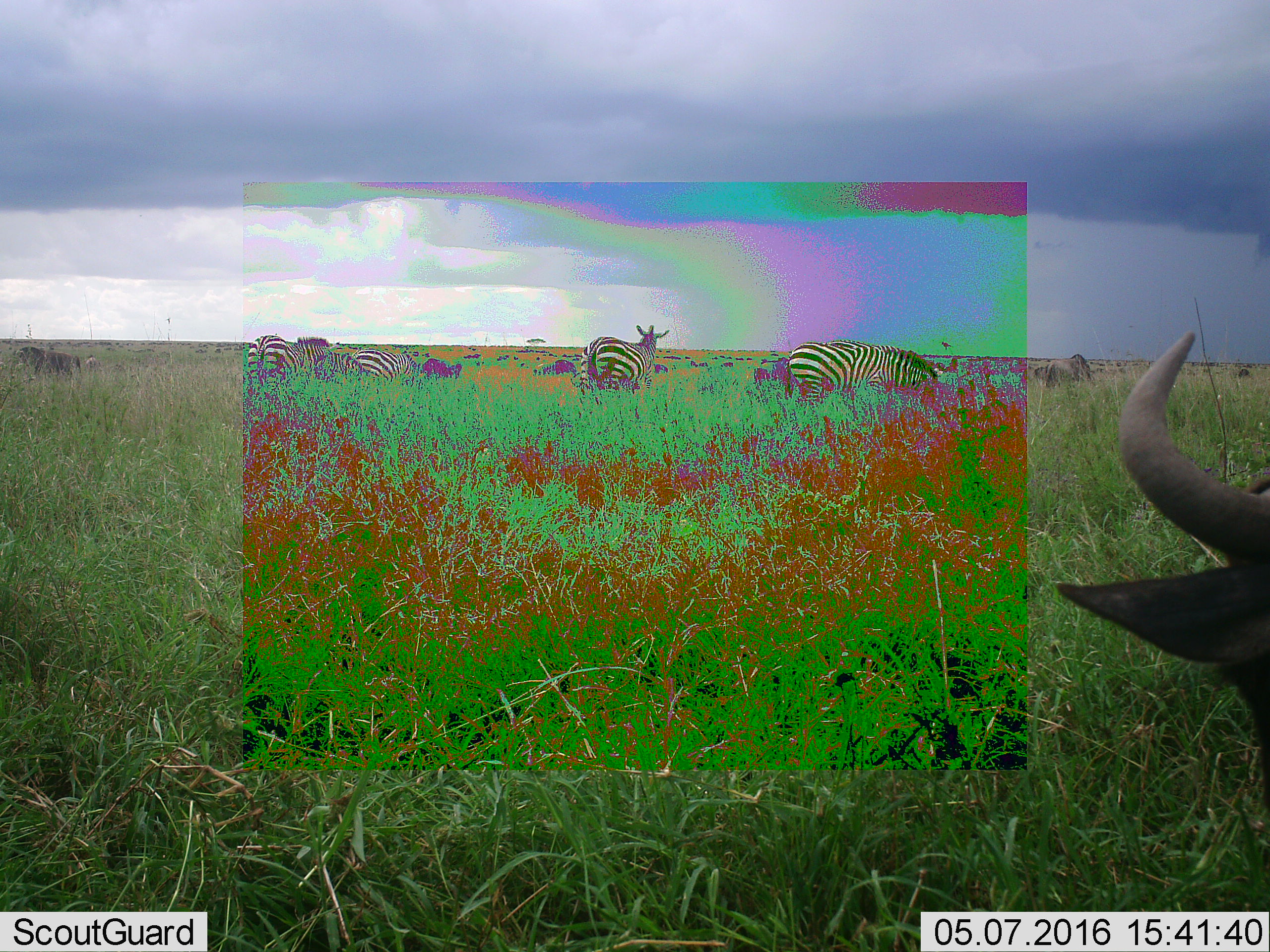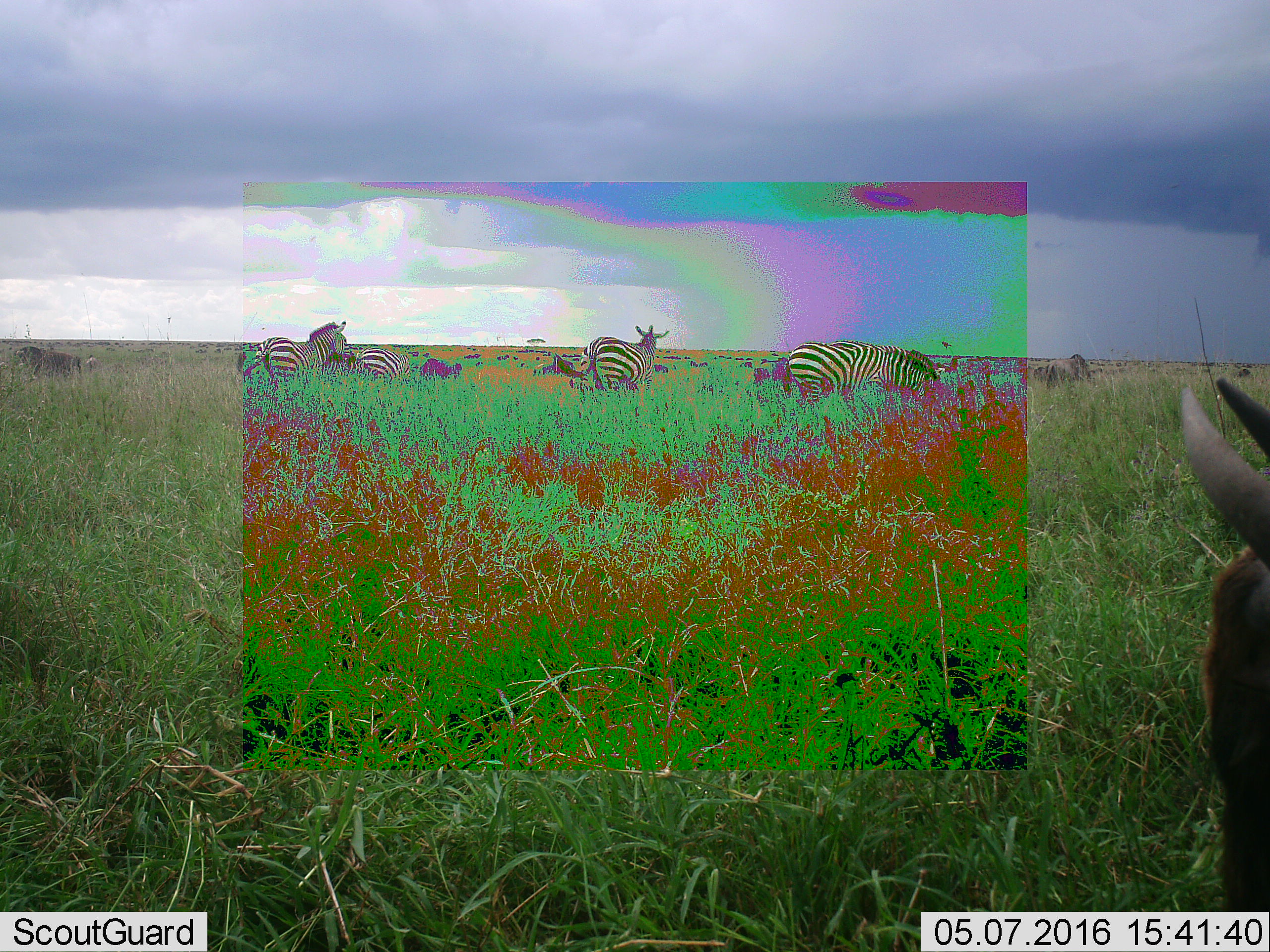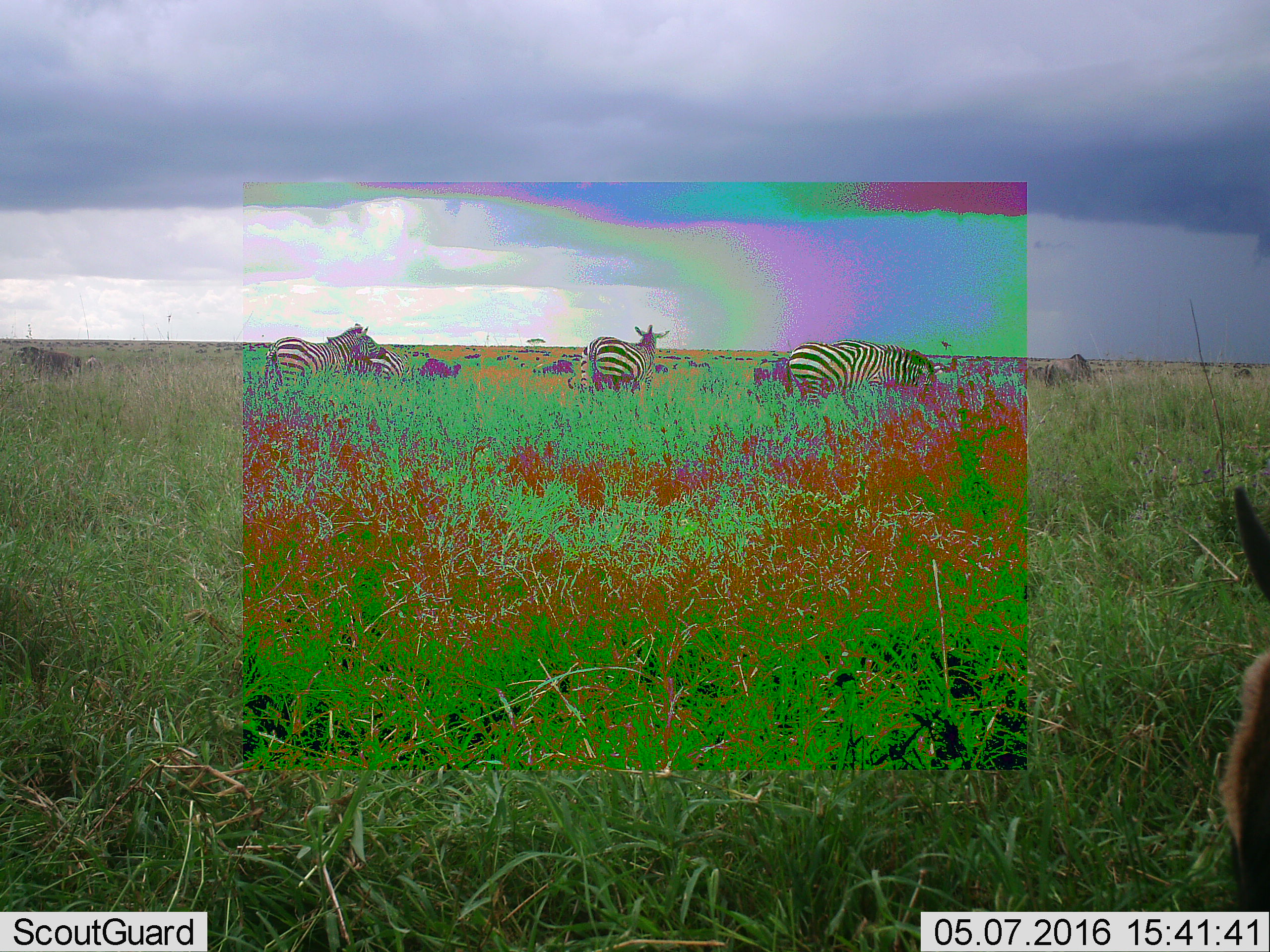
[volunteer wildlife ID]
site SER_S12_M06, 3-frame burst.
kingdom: Animalia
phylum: Chordata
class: Mammalia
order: Artiodactyla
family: Bovidae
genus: Connochaetes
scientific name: Connochaetes taurinus taurinus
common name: blue wildebeest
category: wildebeestblue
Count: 11-50.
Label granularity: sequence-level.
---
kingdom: Animalia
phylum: Chordata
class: Mammalia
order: Perissodactyla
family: Equidae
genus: Equus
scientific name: Equus quagga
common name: plains zebra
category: zebraplains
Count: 6.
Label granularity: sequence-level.